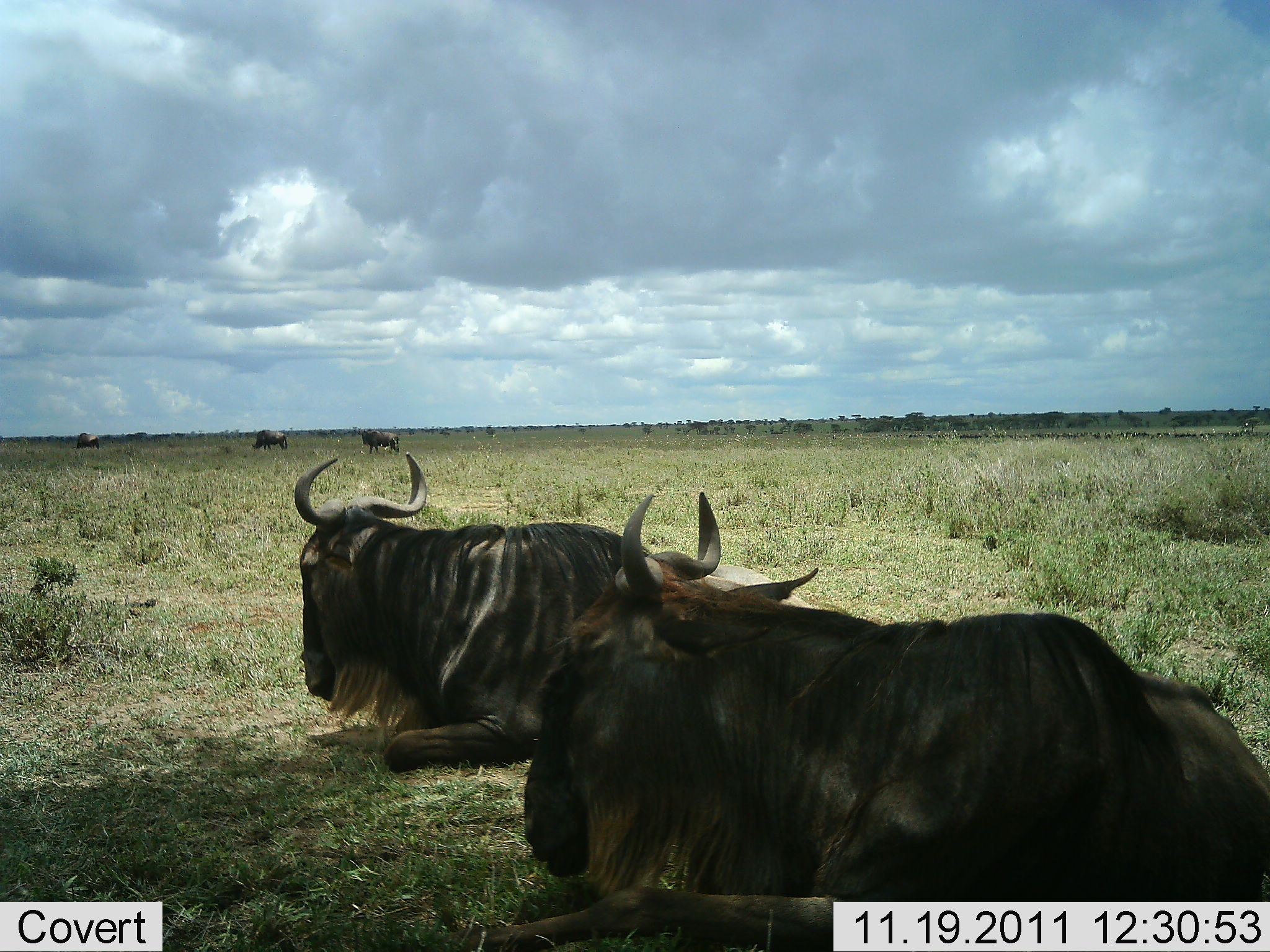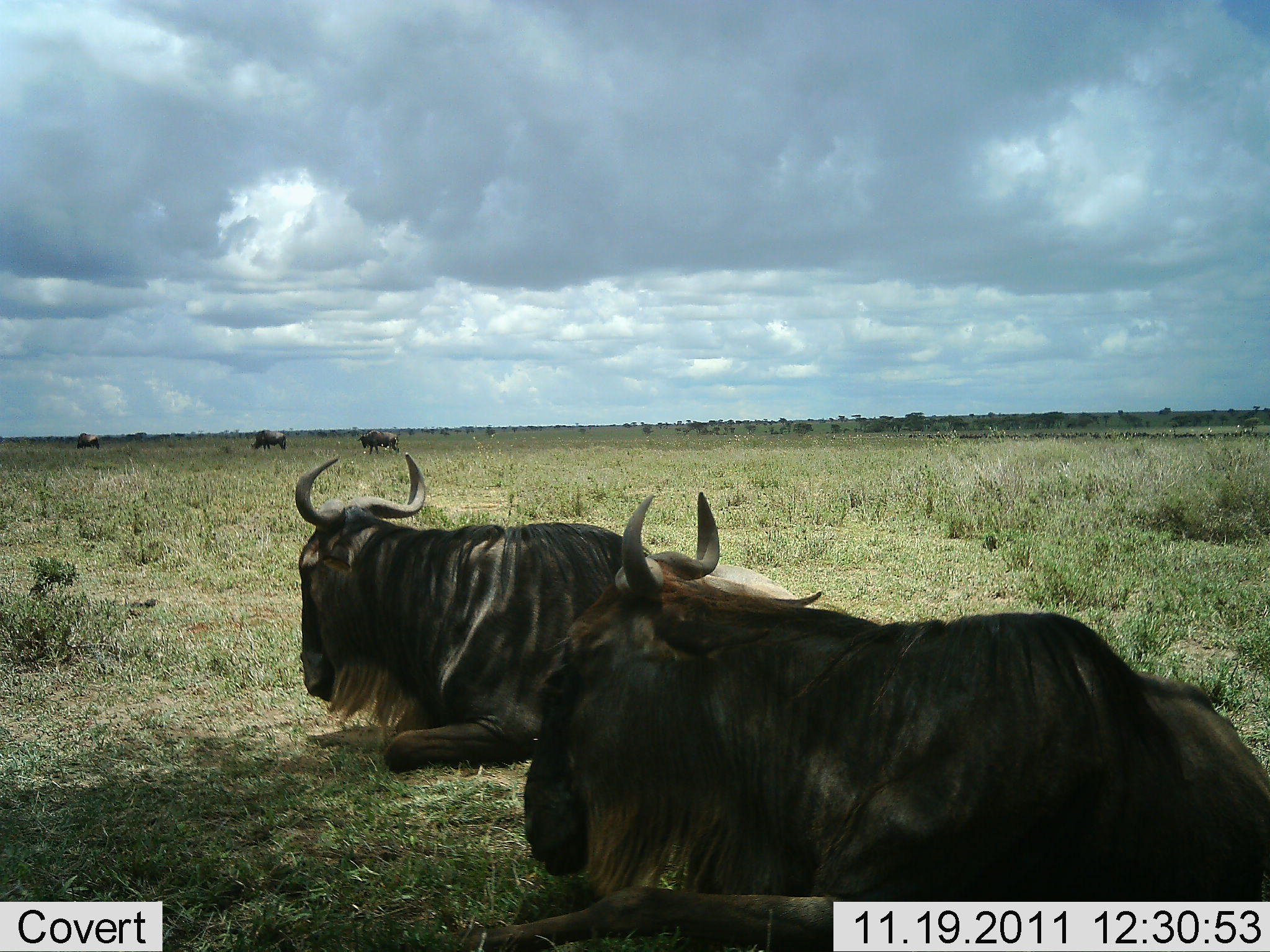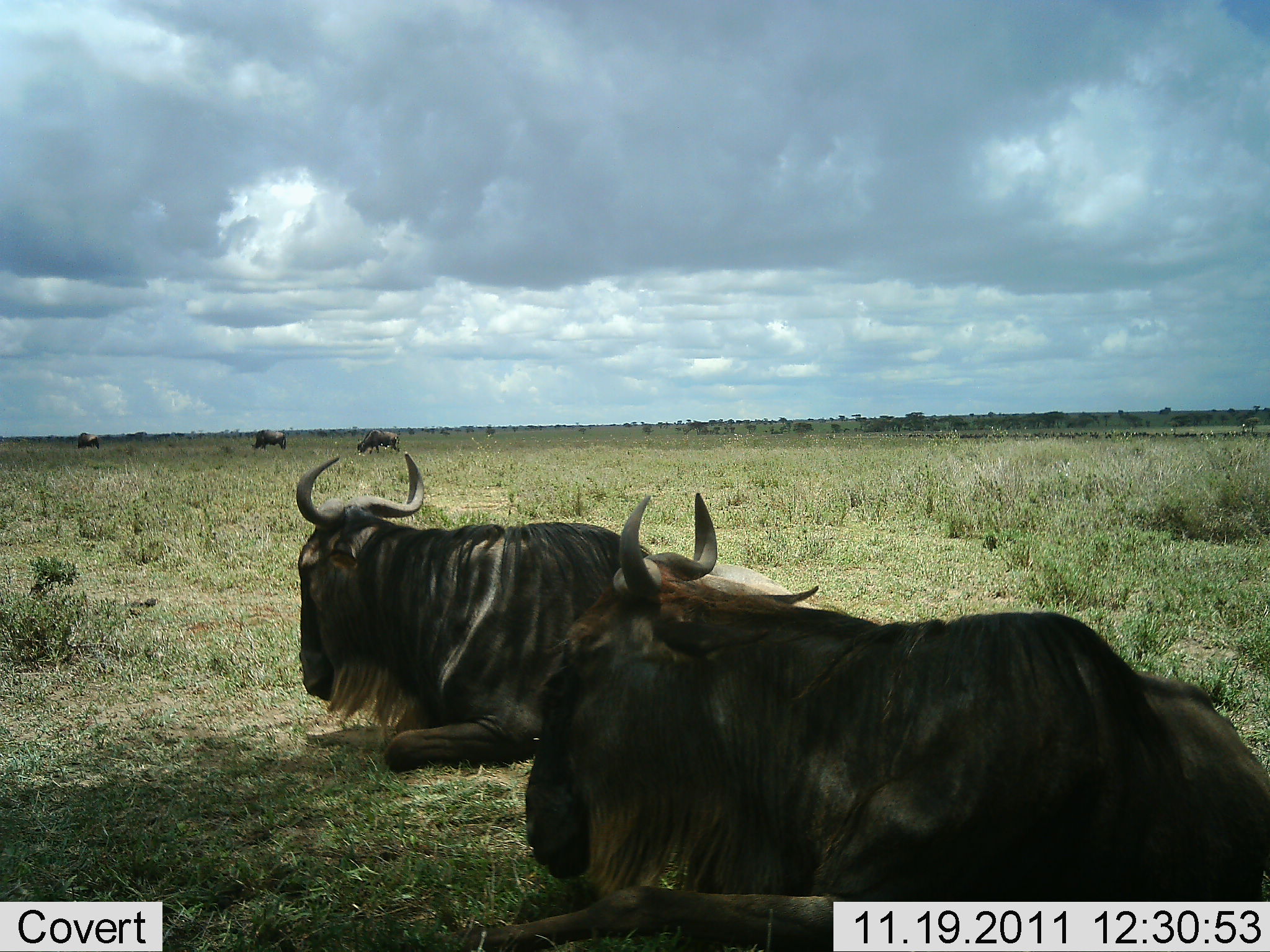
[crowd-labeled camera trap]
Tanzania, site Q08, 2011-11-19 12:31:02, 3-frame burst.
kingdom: Animalia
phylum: Chordata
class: Mammalia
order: Artiodactyla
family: Bovidae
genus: Connochaetes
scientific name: Connochaetes taurinus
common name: blue wildebeest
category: wildebeest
Wildebeest (blue wildebeest) (Connochaetes taurinus), count 5. Behavior (volunteer vote fractions): standing 46%, resting 100%, moving 0%, interacting 0%. Young present (vote fraction): 0%. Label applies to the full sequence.